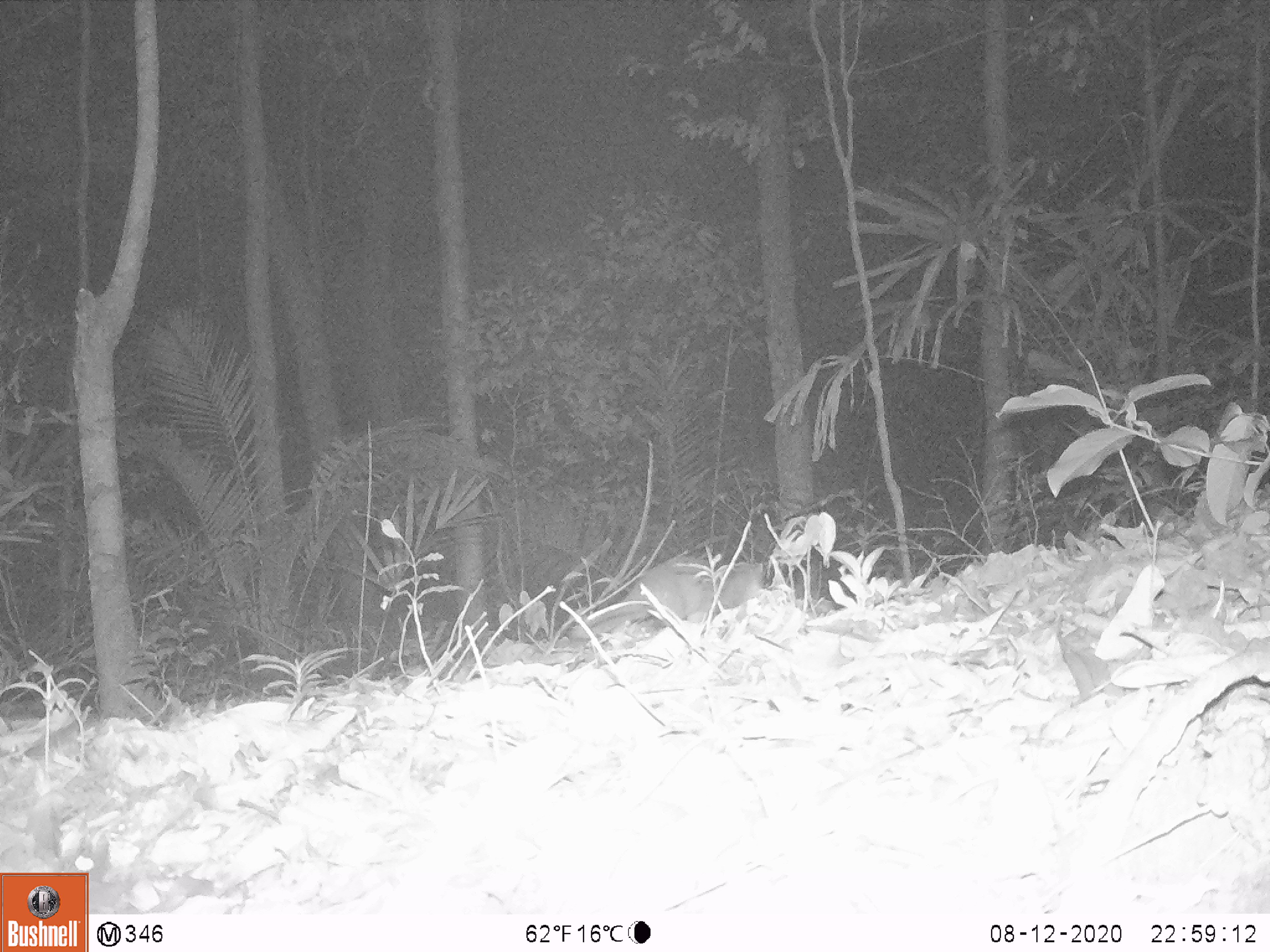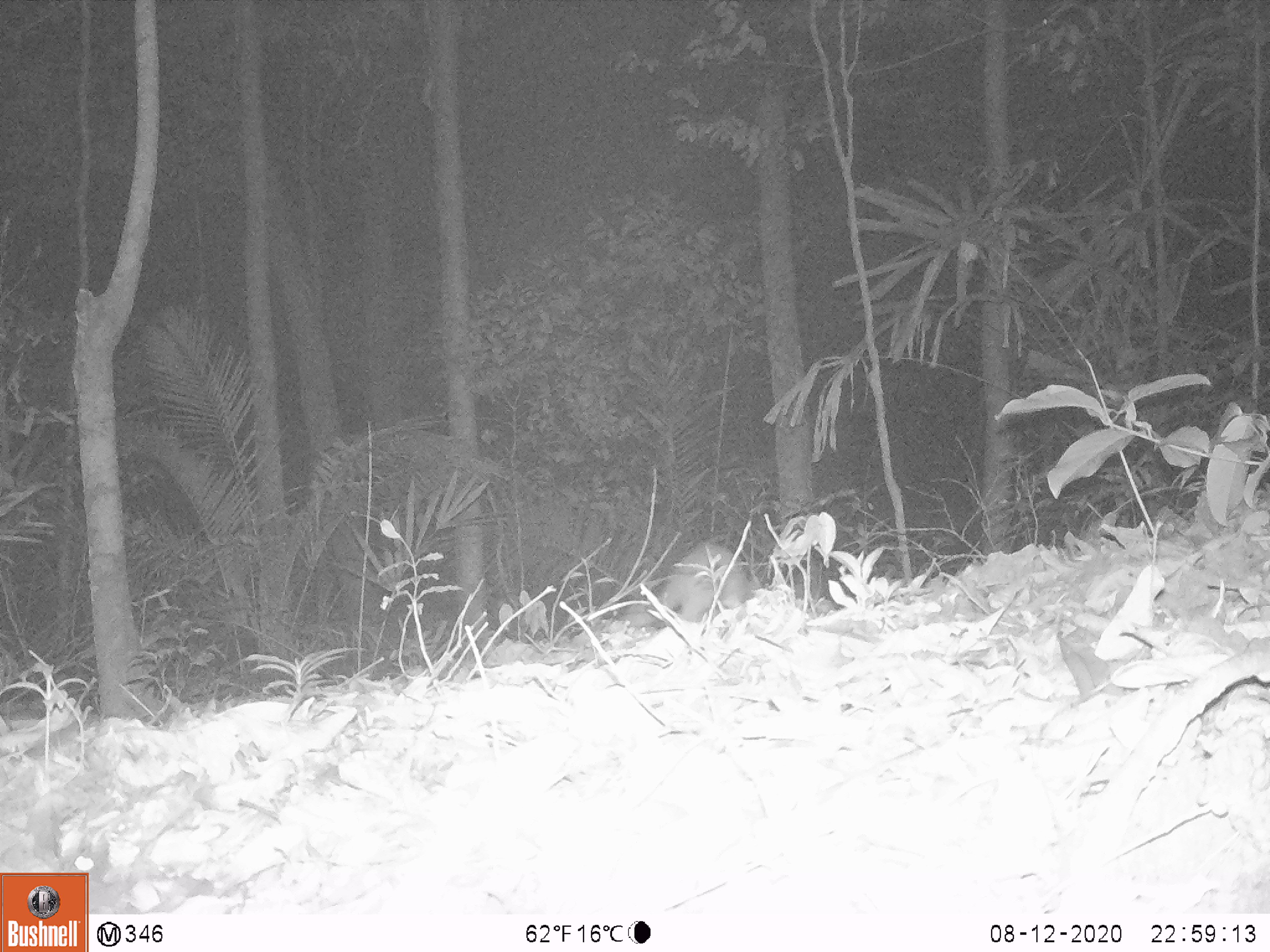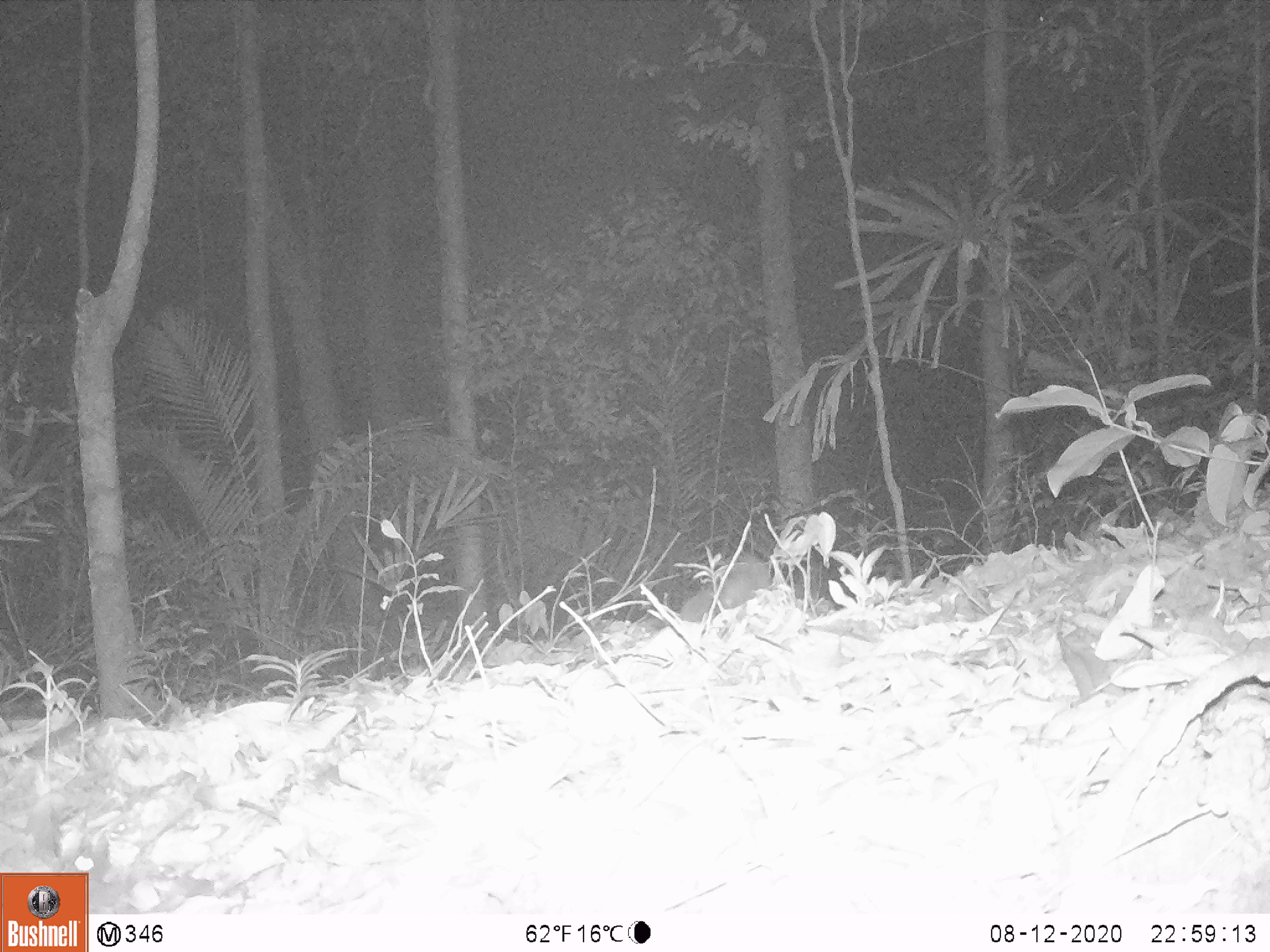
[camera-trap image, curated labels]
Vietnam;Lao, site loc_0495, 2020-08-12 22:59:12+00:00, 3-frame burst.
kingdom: Animalia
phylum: Chordata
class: Mammalia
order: Carnivora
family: Mustelidae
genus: Melogale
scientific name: Melogale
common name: ferret badger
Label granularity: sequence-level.